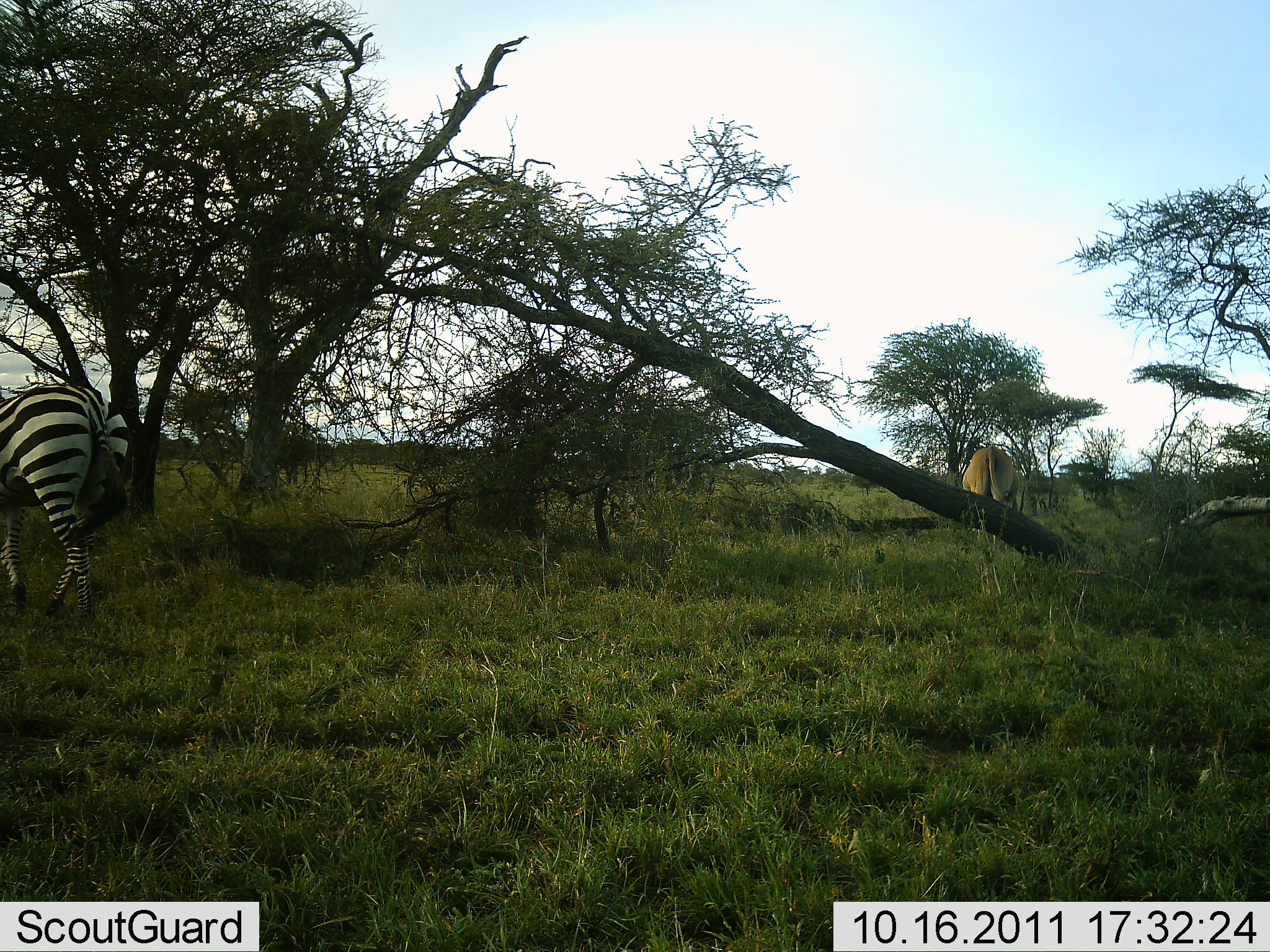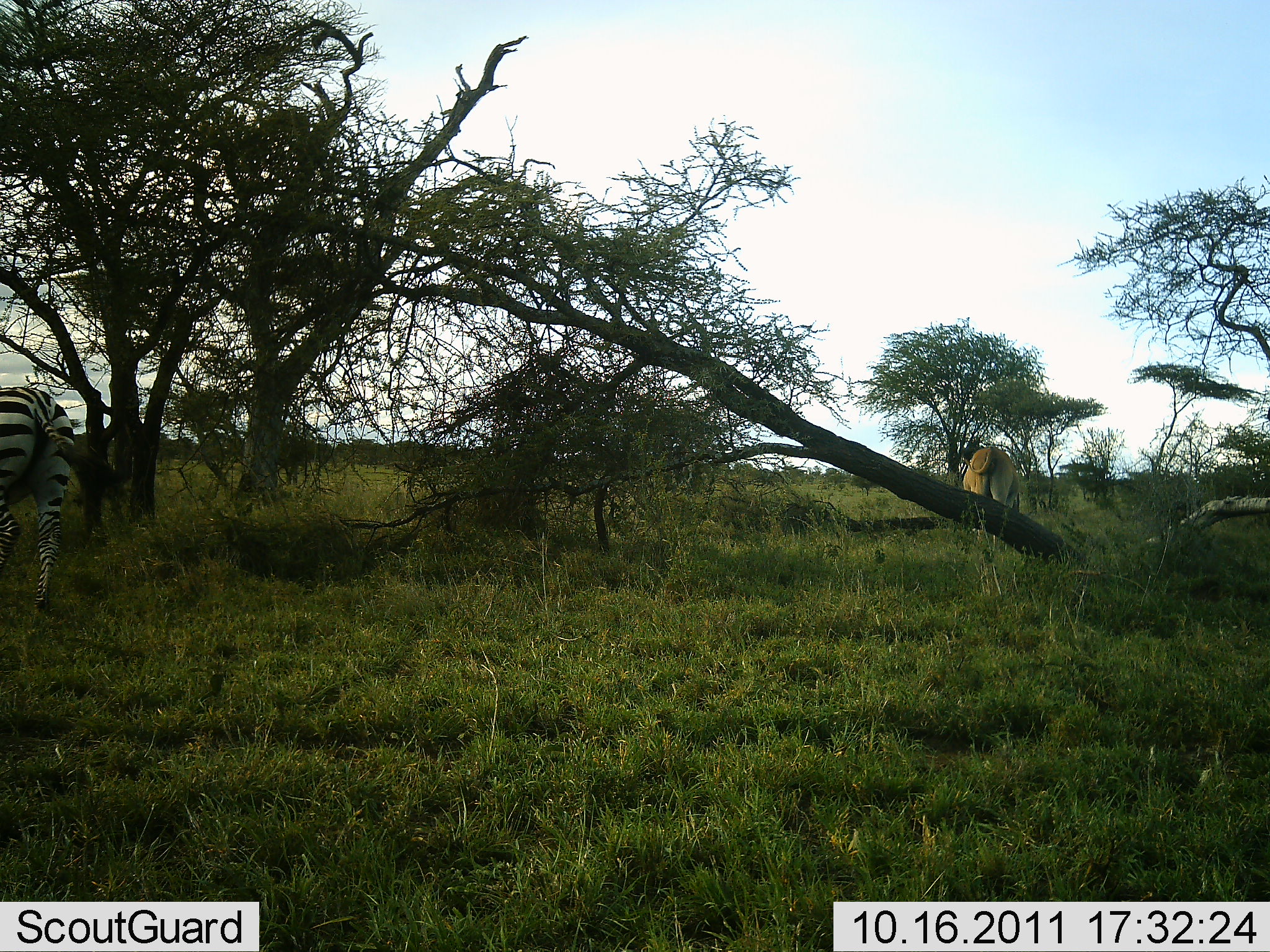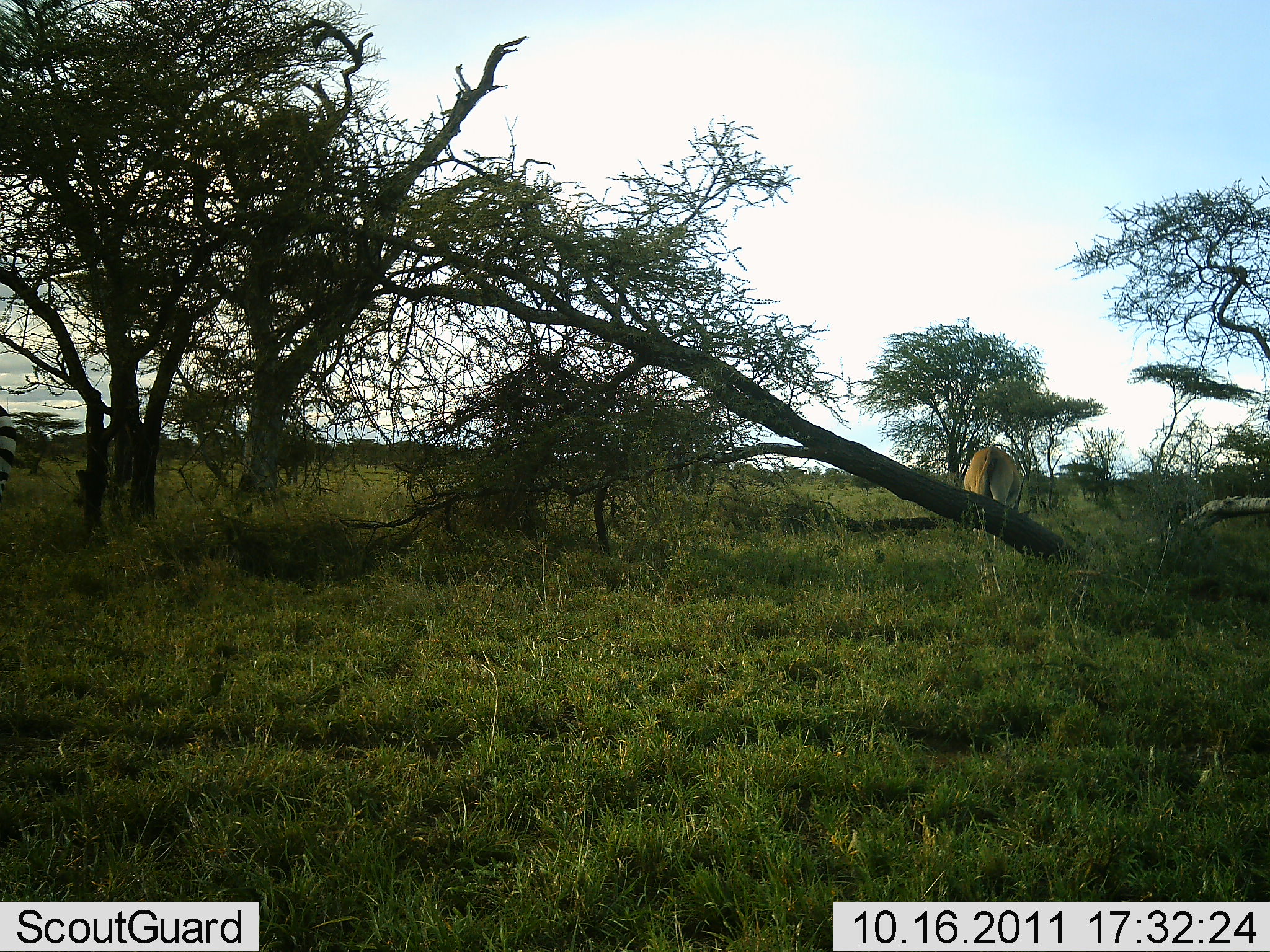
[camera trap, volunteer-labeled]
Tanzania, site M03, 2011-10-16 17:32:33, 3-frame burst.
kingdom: Animalia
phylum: Chordata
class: Mammalia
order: Artiodactyla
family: Bovidae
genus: Tragelaphus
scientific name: Tragelaphus oryx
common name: eland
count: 1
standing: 80%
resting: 0%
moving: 0%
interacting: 0%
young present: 0%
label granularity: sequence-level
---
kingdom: Animalia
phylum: Chordata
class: Mammalia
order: Perissodactyla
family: Equidae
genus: Equus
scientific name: Equus quagga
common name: plains zebra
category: zebra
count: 1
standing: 12%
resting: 4%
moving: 83%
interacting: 0%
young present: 0%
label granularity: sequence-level